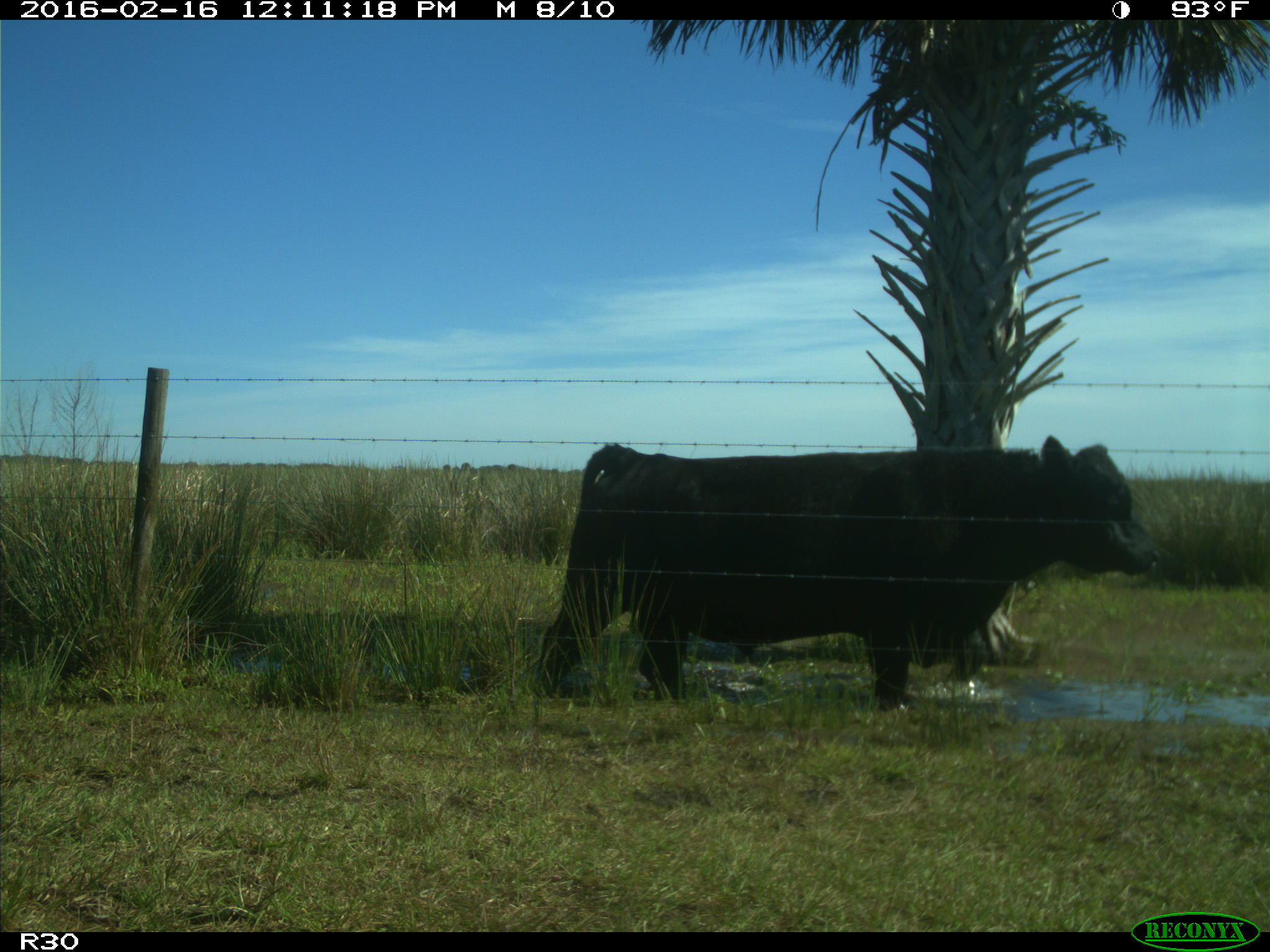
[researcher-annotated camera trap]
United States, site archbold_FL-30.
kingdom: Animalia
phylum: Chordata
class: Mammalia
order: Artiodactyla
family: Bovidae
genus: Bos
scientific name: Bos taurus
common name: domestic cow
Bos taurus (domestic cow).